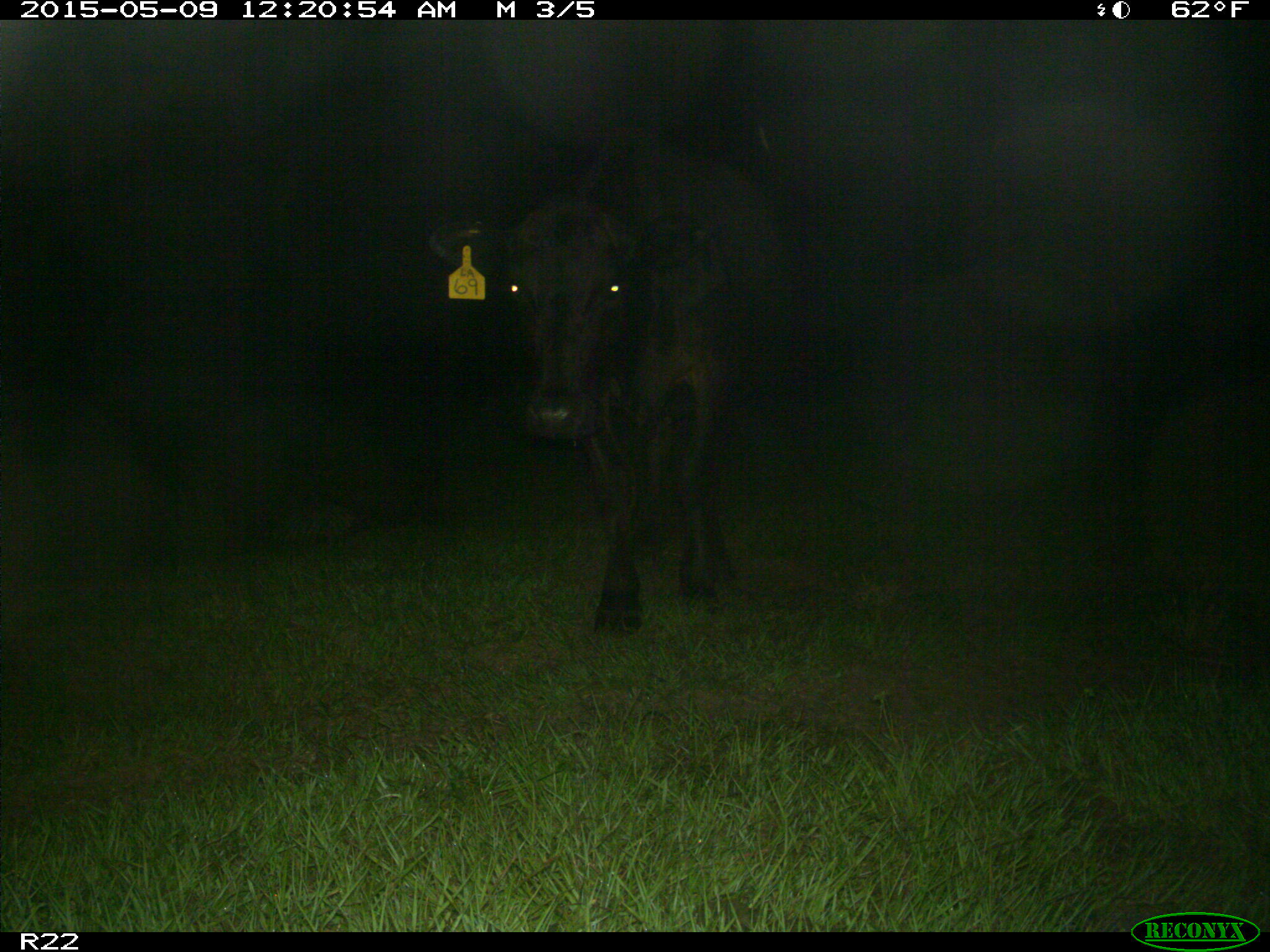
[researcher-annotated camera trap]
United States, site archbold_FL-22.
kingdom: Animalia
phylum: Chordata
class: Mammalia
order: Artiodactyla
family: Bovidae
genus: Bos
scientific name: Bos taurus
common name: domestic cow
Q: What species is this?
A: Bos taurus (domestic cow).